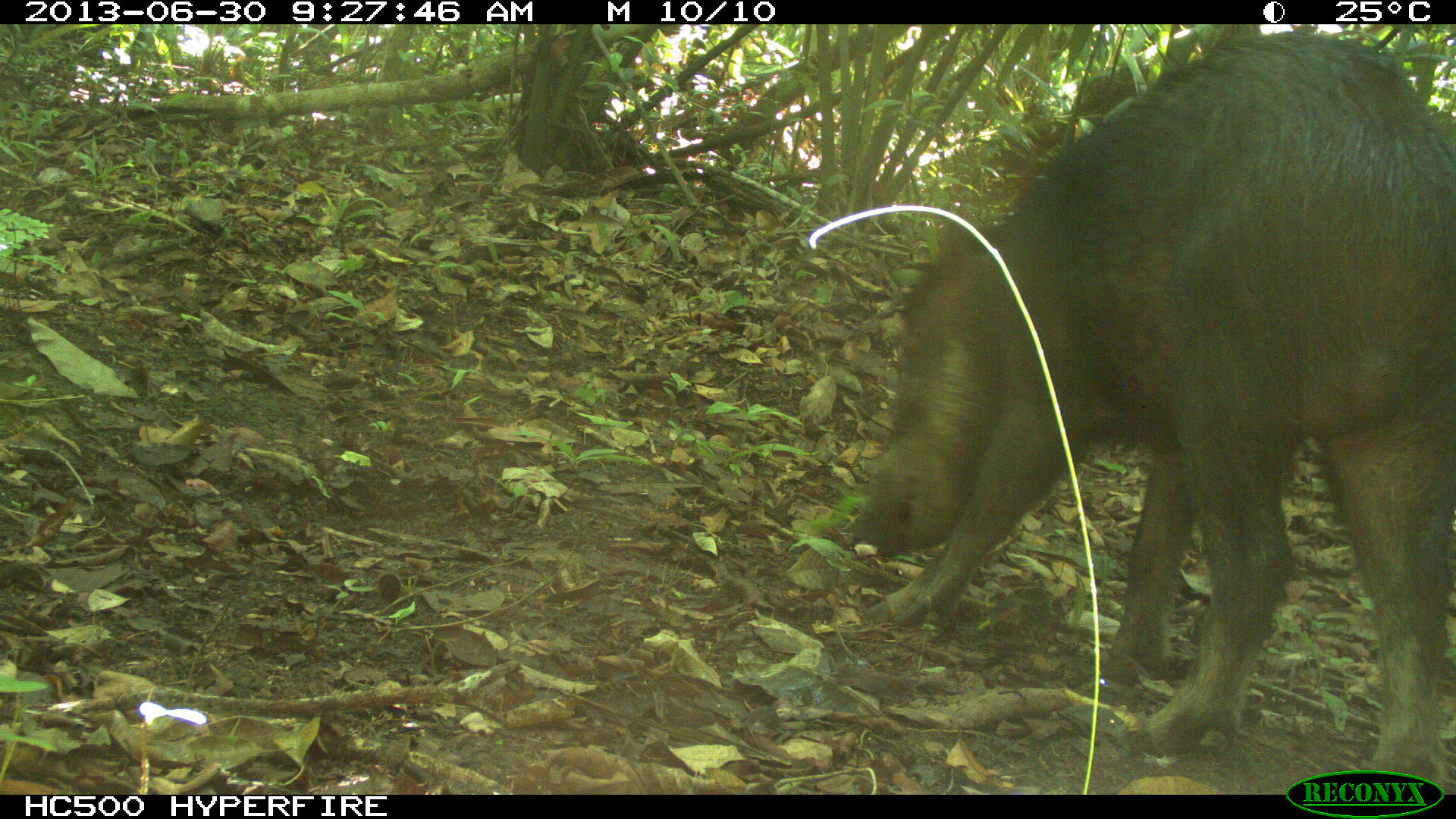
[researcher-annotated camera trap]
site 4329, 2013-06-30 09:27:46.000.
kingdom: Animalia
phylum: Chordata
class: Mammalia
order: Artiodactyla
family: Tayassuidae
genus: Tayassu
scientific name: Tayassu pecari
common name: white-lipped peccary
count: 1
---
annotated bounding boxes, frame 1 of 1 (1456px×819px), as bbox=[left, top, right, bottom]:
tayassu pecari: bbox=[843, 31, 1456, 757]